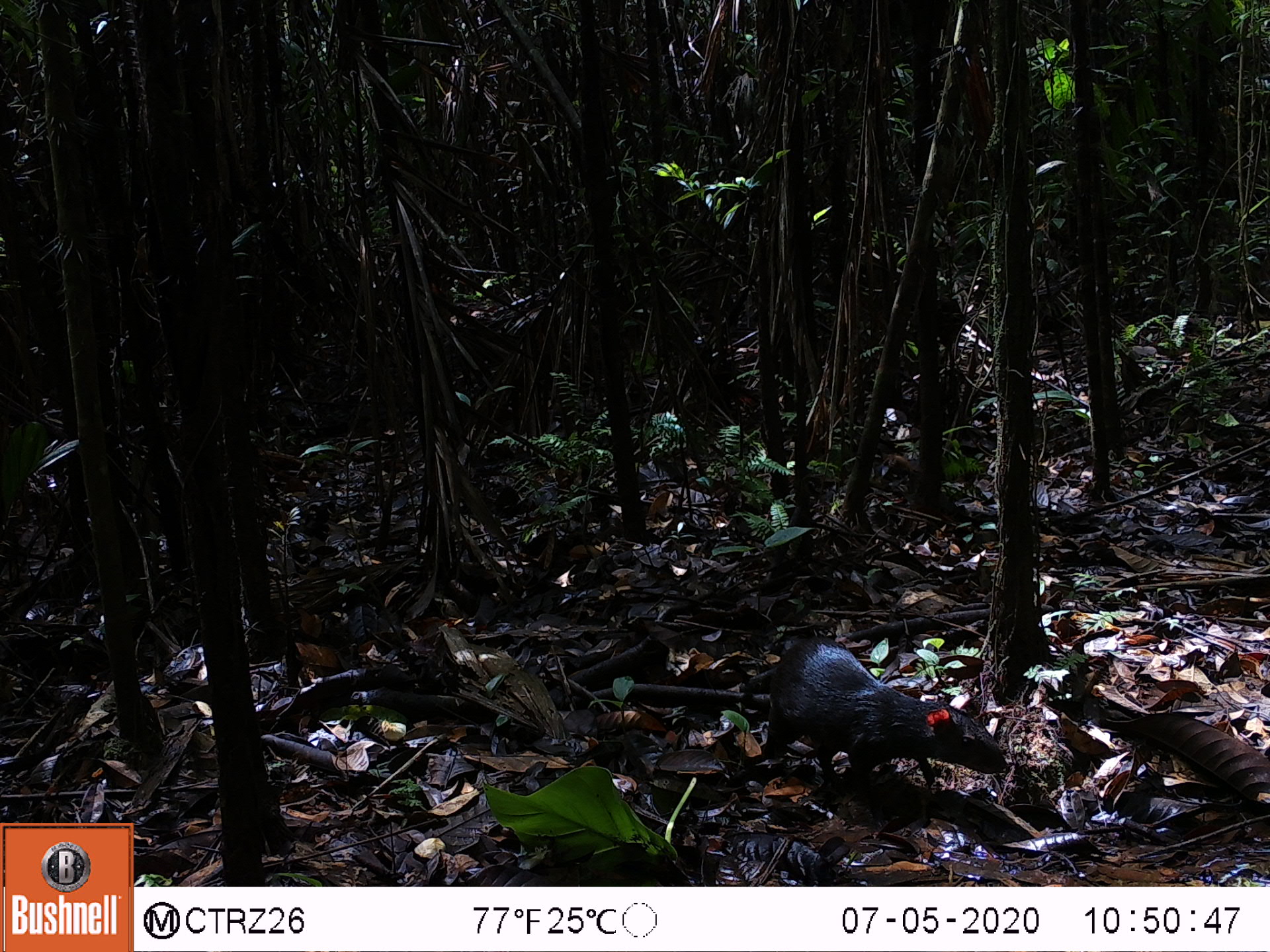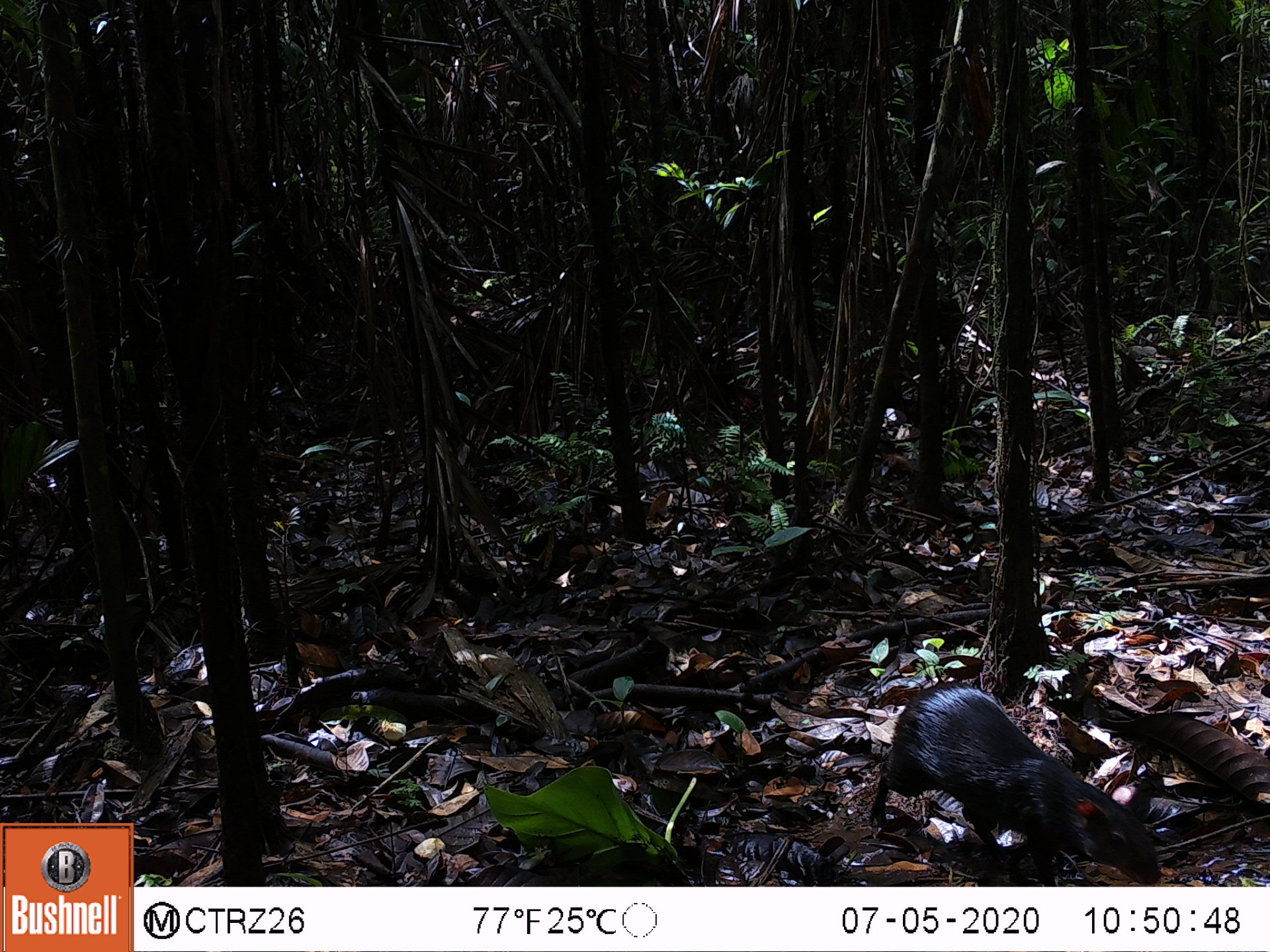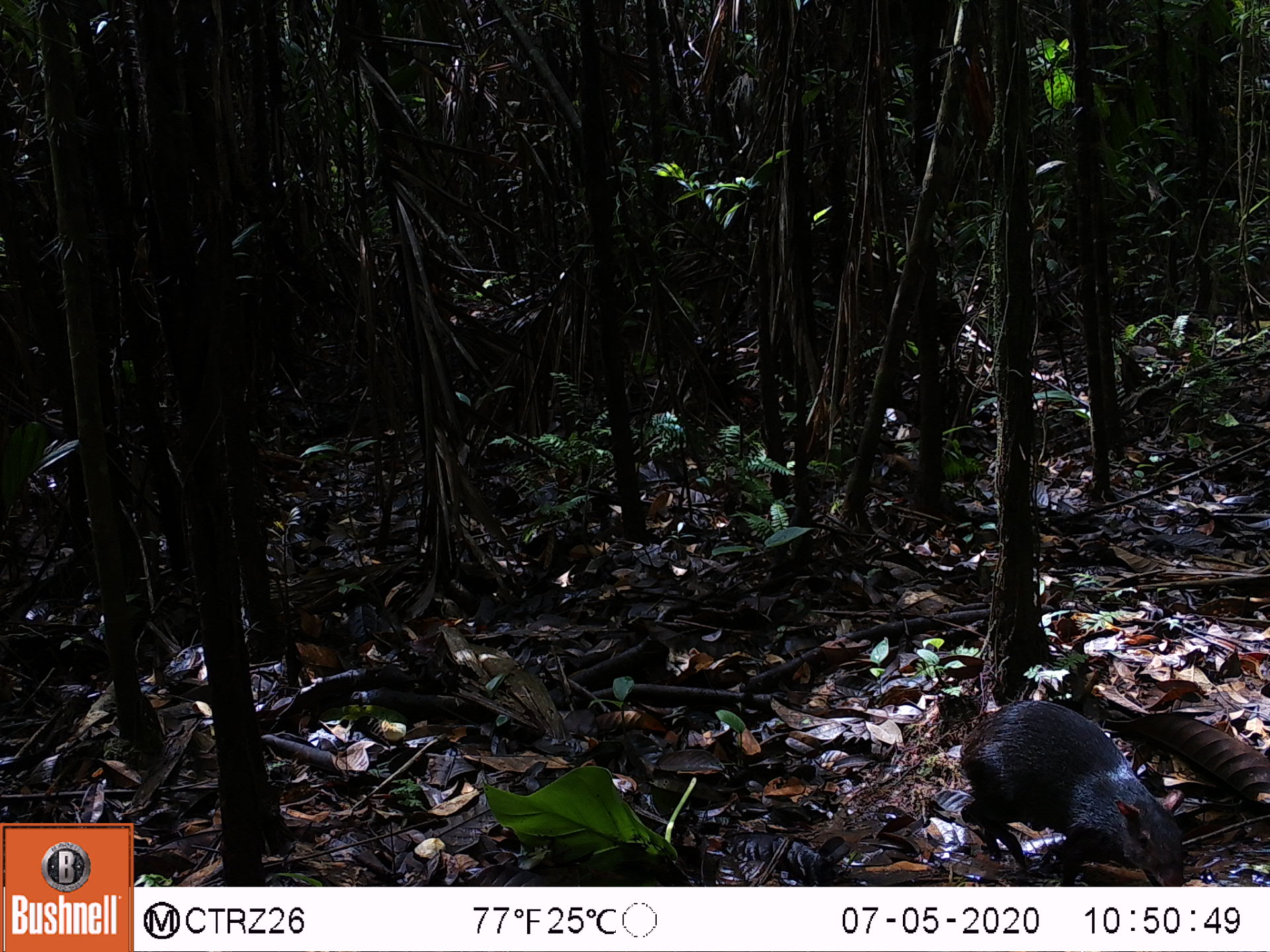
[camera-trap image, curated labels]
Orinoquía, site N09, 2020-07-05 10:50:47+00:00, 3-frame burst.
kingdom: Animalia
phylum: Chordata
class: Mammalia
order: Rodentia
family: Dasyproctidae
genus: Dasyprocta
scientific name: Dasyprocta fuliginosa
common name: black agouti